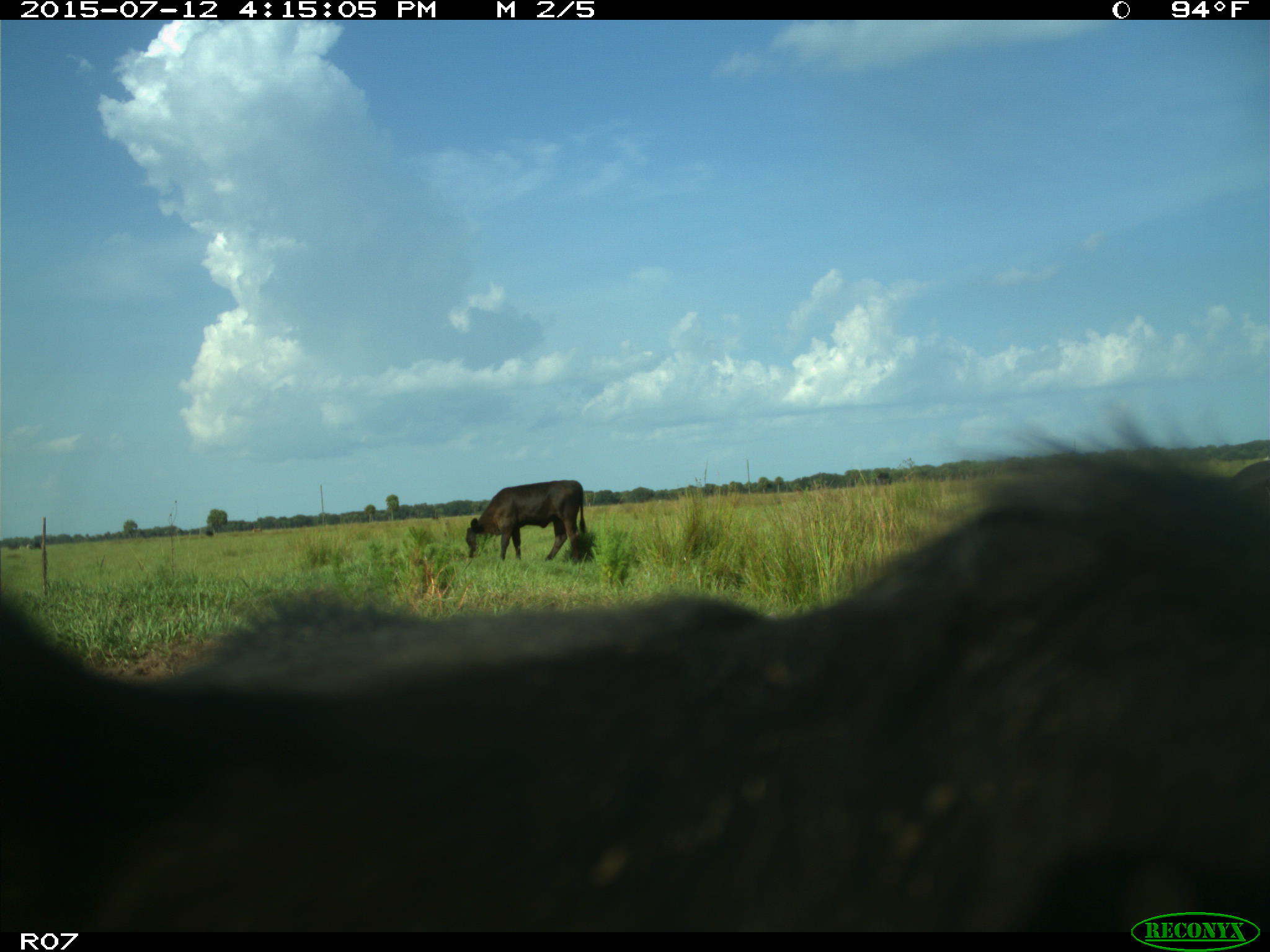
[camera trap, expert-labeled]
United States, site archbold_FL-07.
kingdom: Animalia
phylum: Chordata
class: Mammalia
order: Artiodactyla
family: Bovidae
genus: Bos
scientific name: Bos taurus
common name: domestic cow